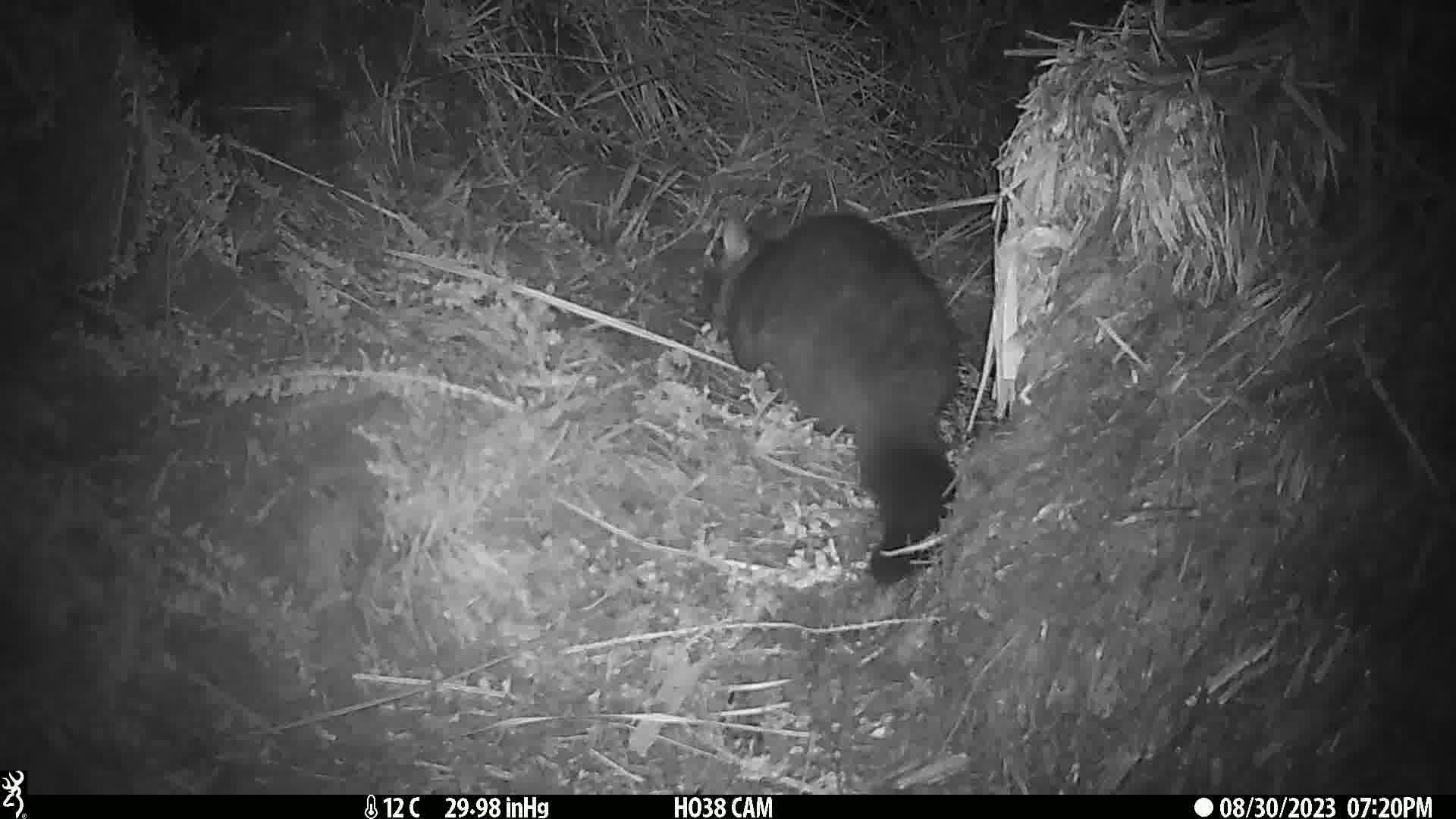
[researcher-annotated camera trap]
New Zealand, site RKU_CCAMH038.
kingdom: Animalia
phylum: Chordata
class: Mammalia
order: Diprotodontia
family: Phalangeridae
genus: Trichosurus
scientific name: Trichosurus vulpecula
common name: common brushtail possum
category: possum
Possum (common brushtail possum) (Trichosurus vulpecula).